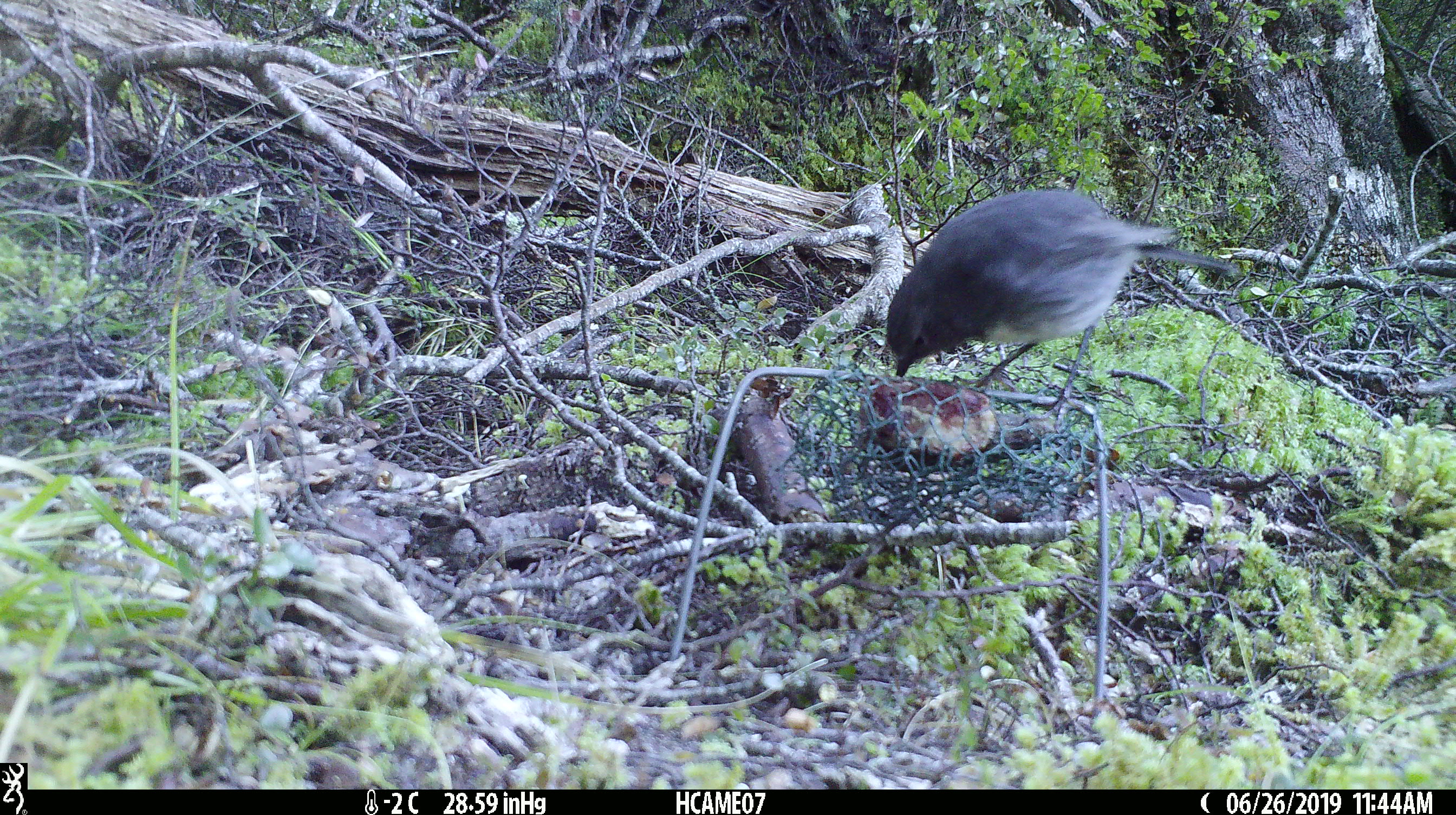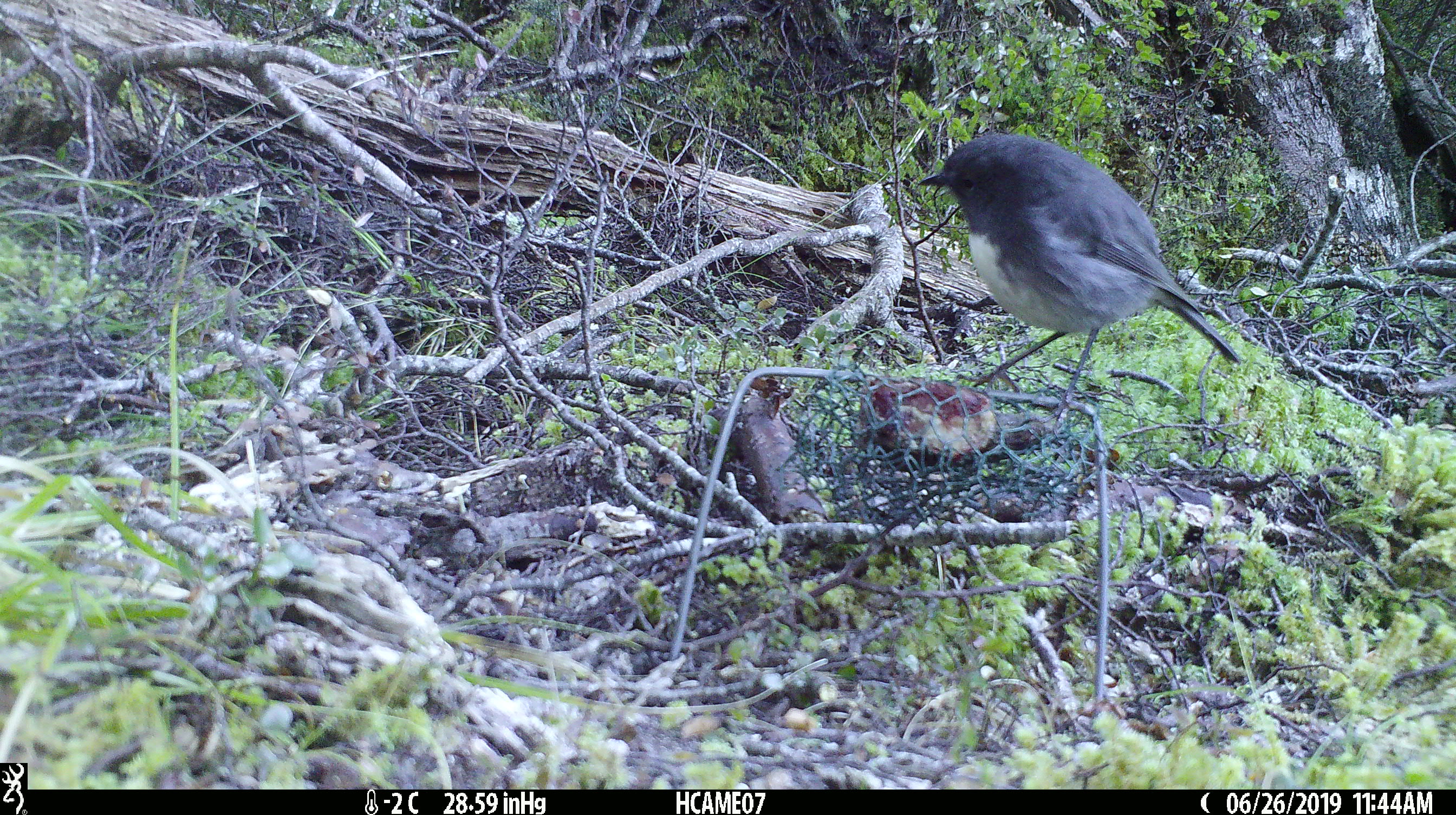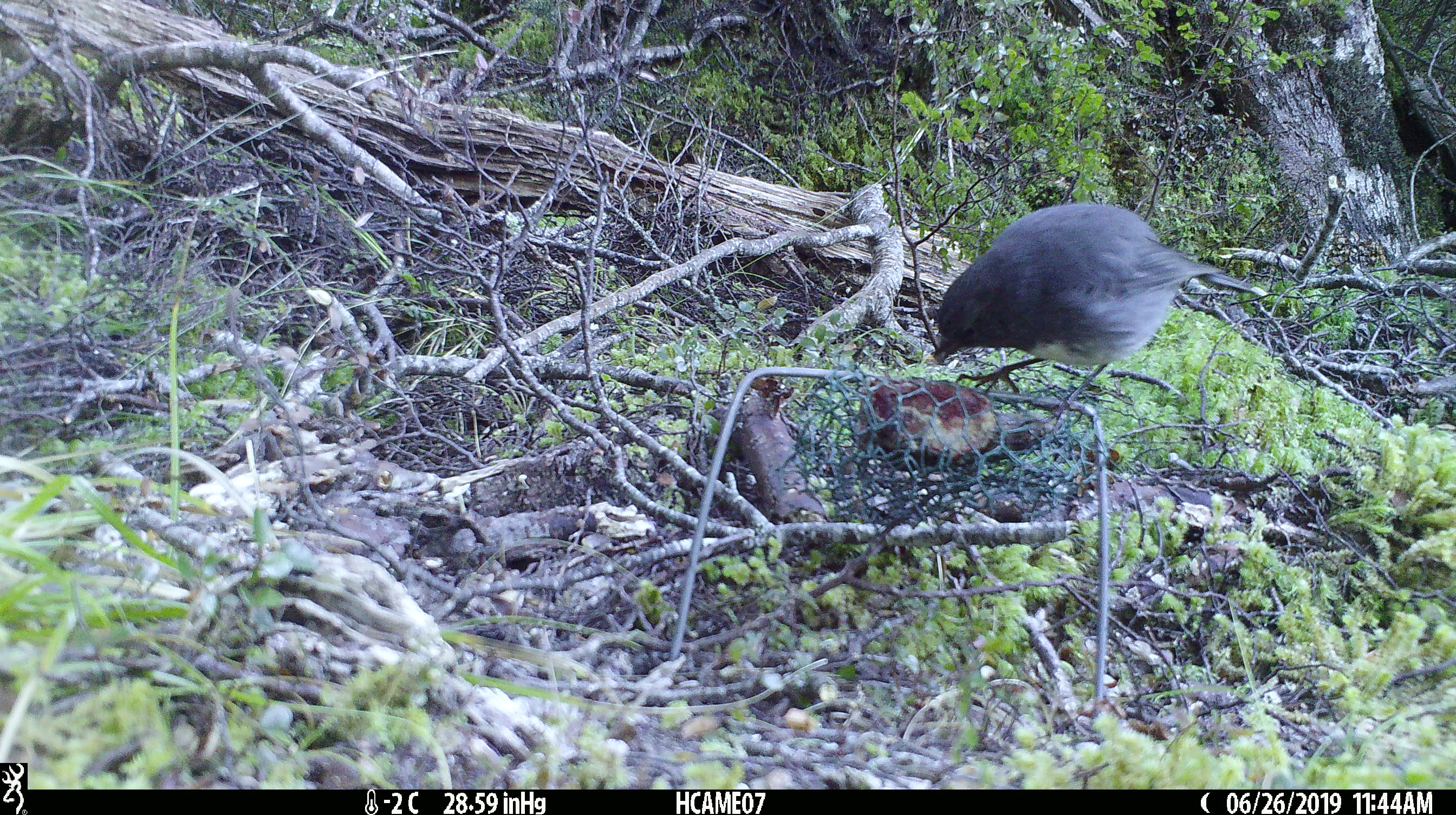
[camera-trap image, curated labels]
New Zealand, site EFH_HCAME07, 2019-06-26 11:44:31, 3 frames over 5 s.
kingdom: Animalia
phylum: Chordata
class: Aves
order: Passeriformes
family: Petroicidae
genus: Petroica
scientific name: Petroica australis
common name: new zealand robin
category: robin